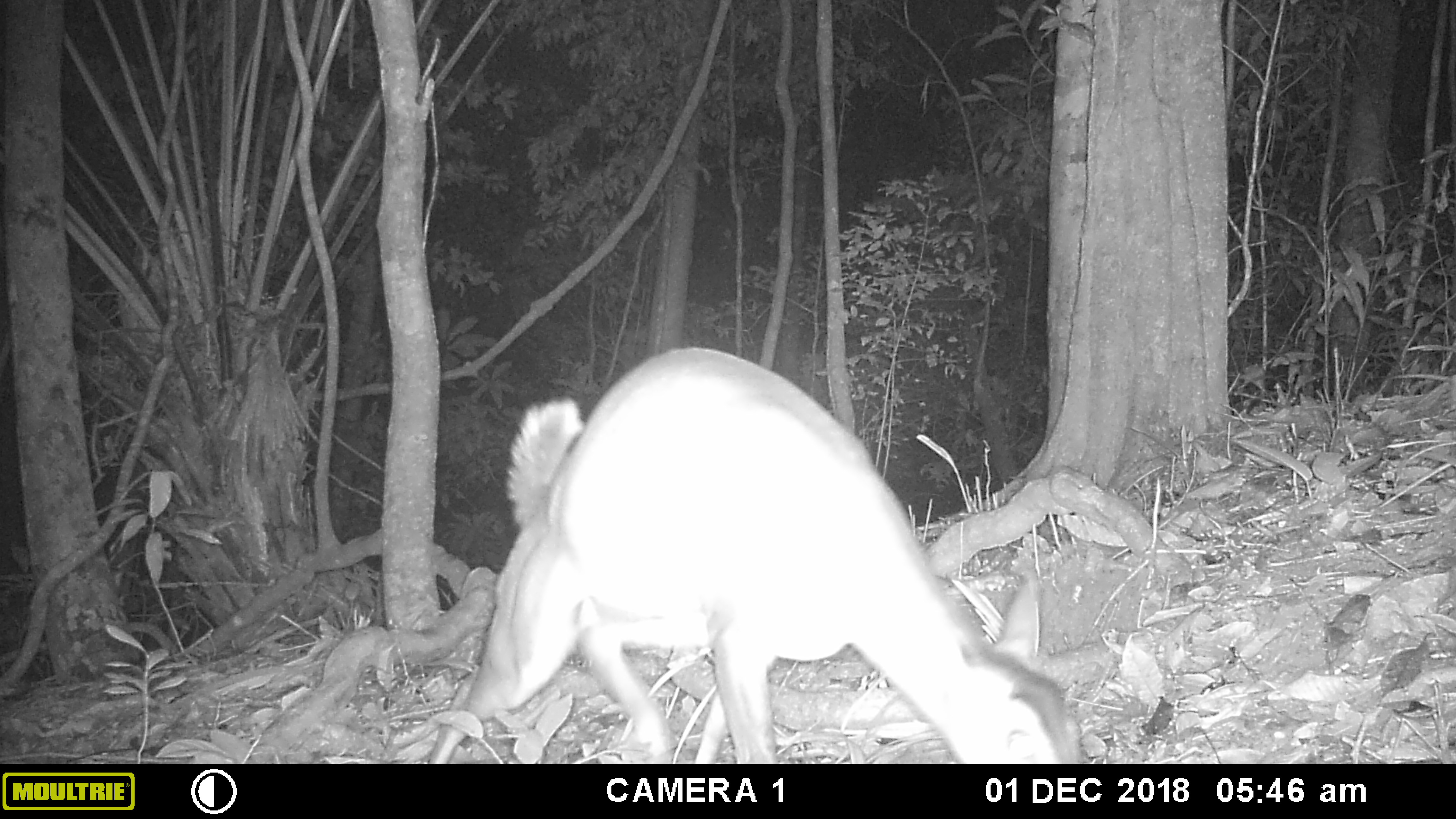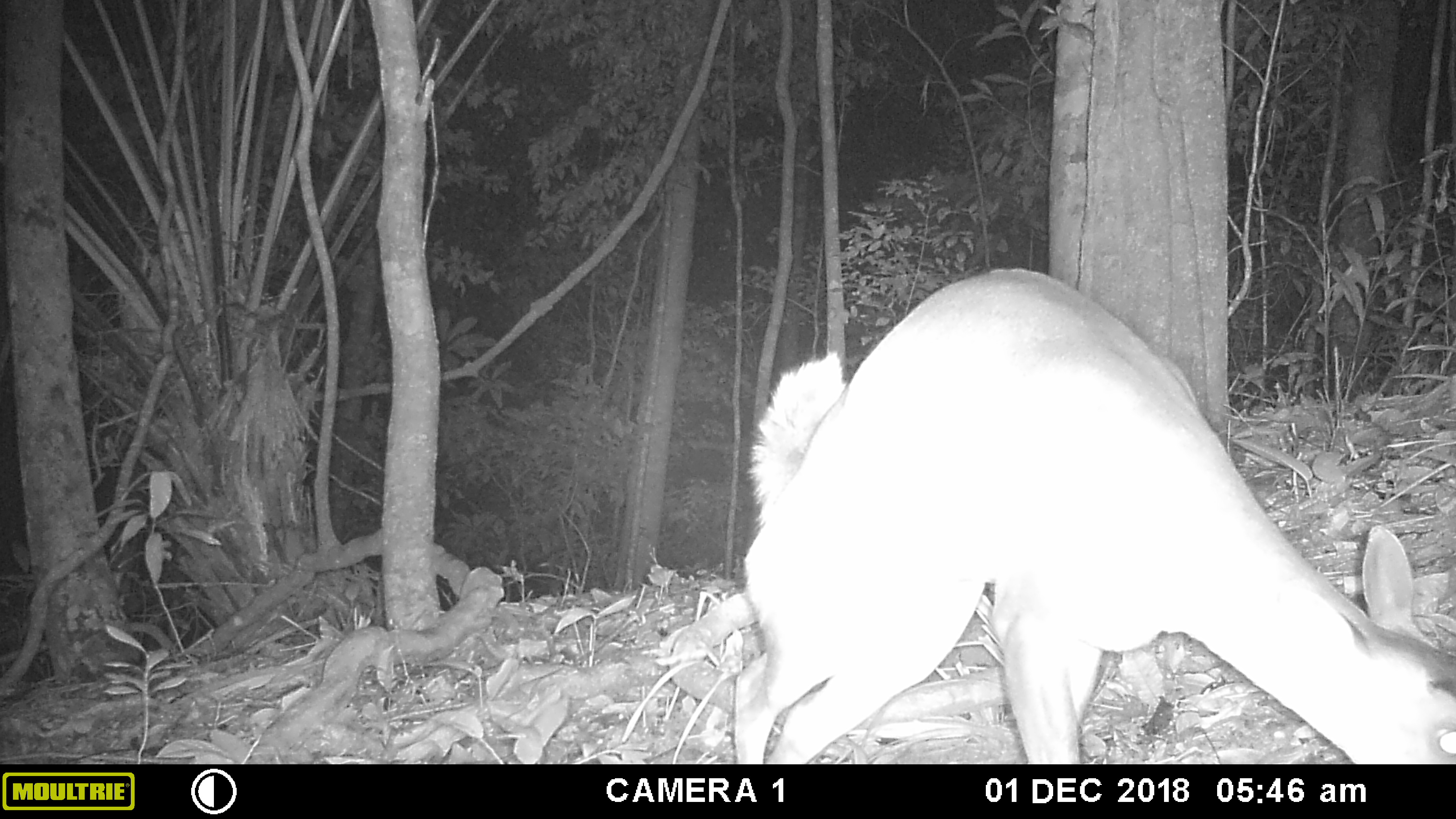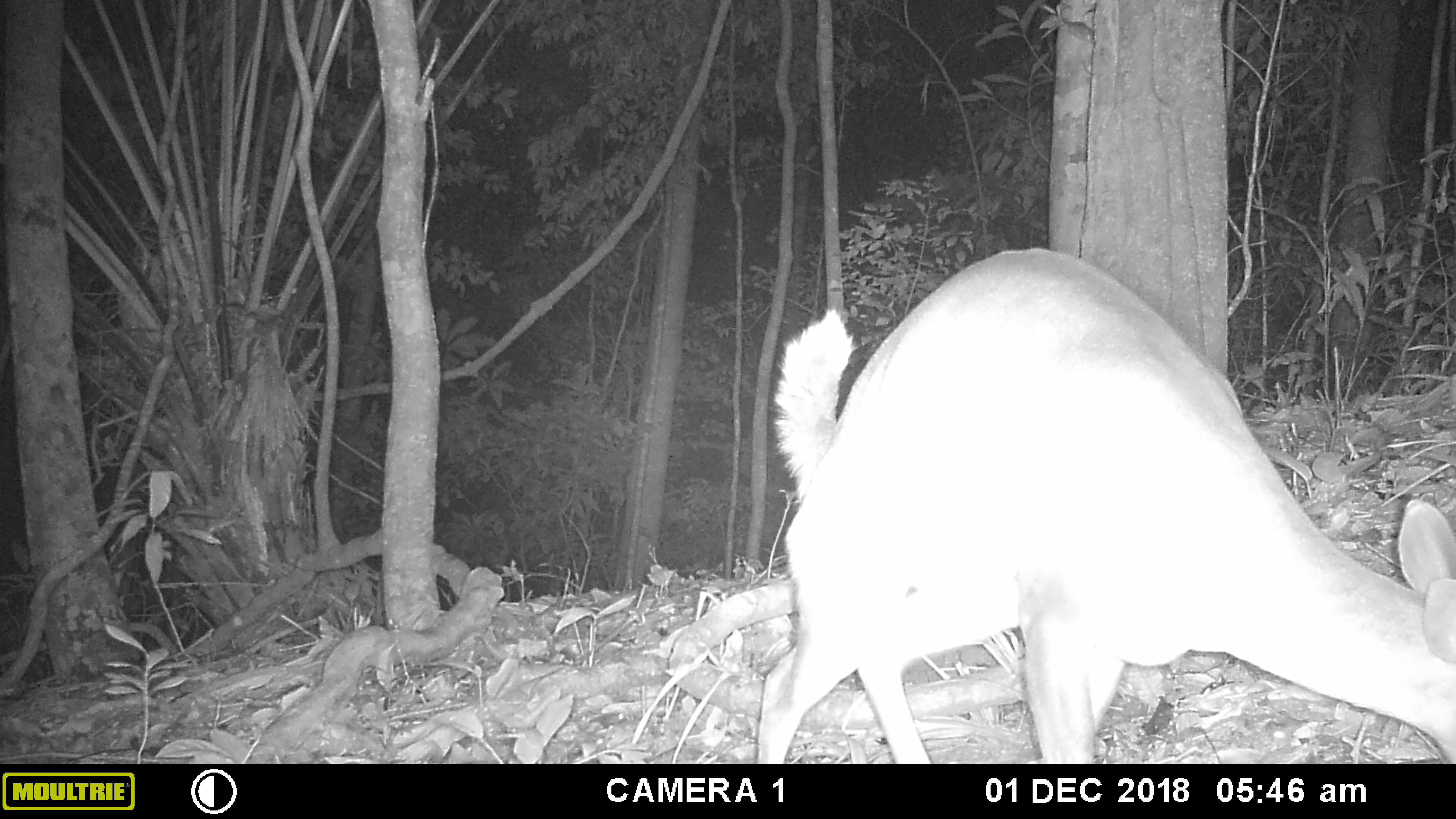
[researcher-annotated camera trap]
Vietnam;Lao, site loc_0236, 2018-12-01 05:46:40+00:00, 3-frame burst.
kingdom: Animalia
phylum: Chordata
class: Mammalia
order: Artiodactyla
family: Cervidae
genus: Muntiacus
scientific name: Muntiacus vuquangensis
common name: large-antlered muntjac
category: large antlered muntjac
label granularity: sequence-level